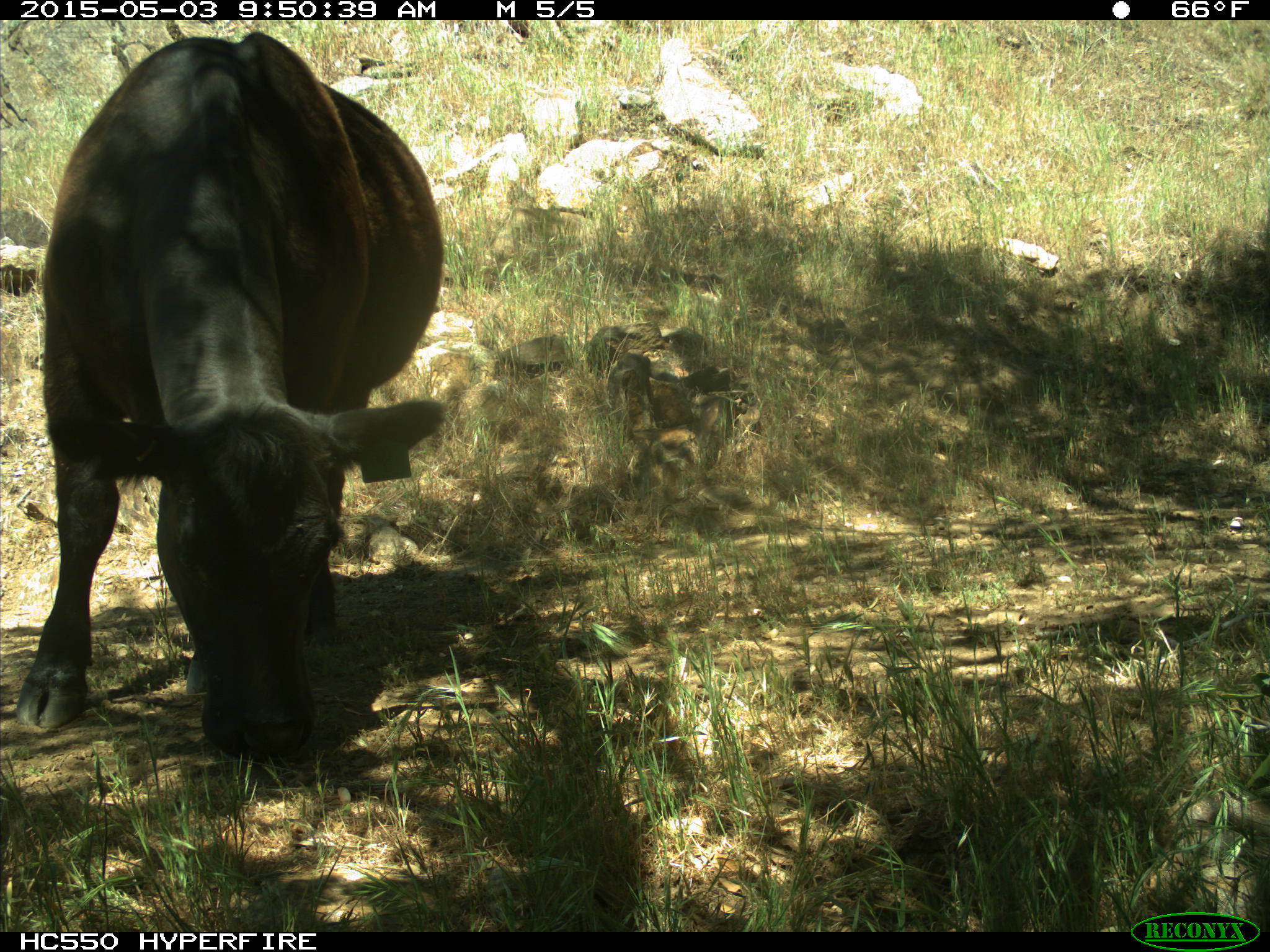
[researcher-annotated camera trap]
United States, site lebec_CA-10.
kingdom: Animalia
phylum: Chordata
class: Mammalia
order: Artiodactyla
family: Bovidae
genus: Bos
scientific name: Bos taurus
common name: domestic cow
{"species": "Bos taurus (domestic cow)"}